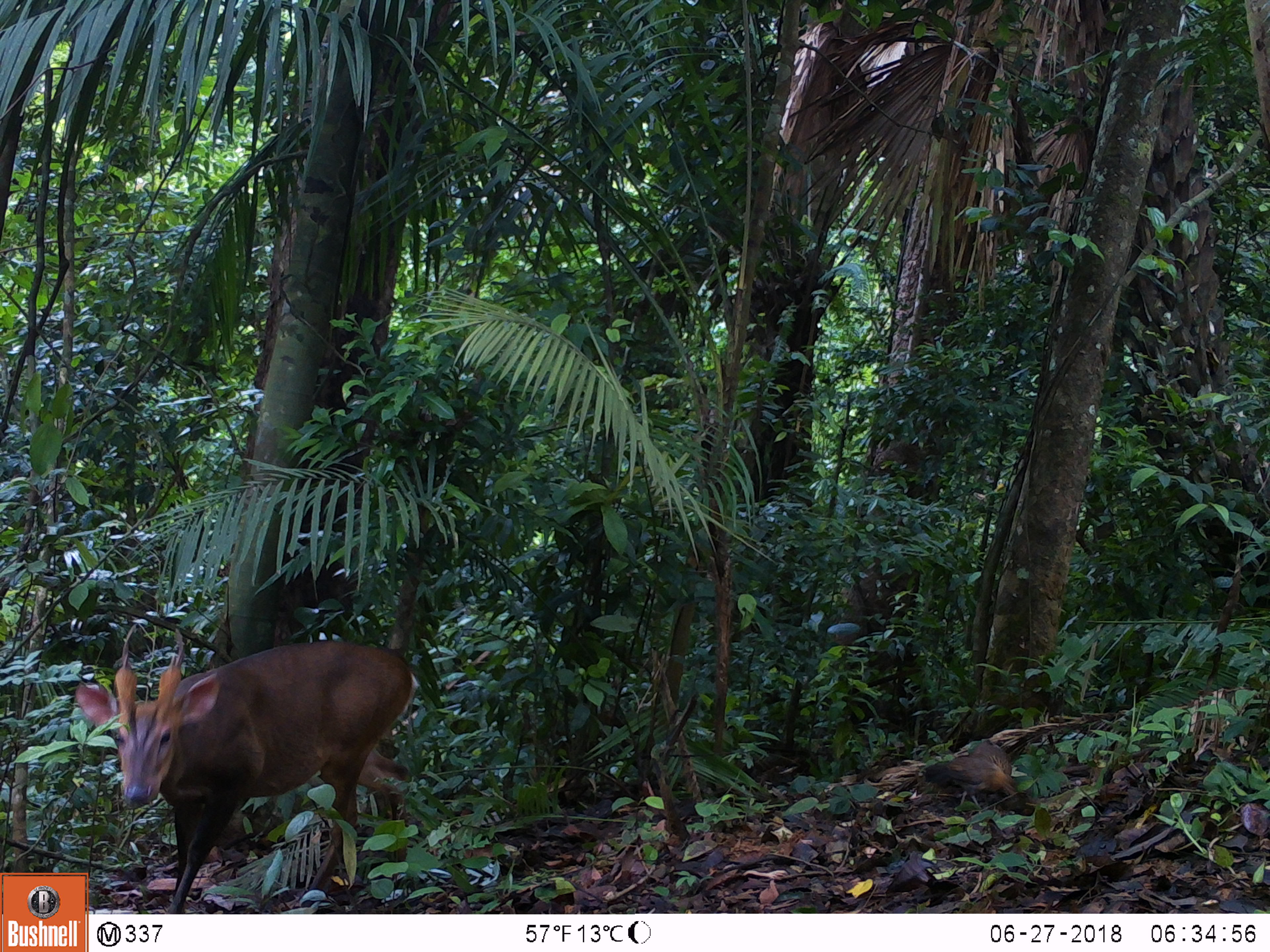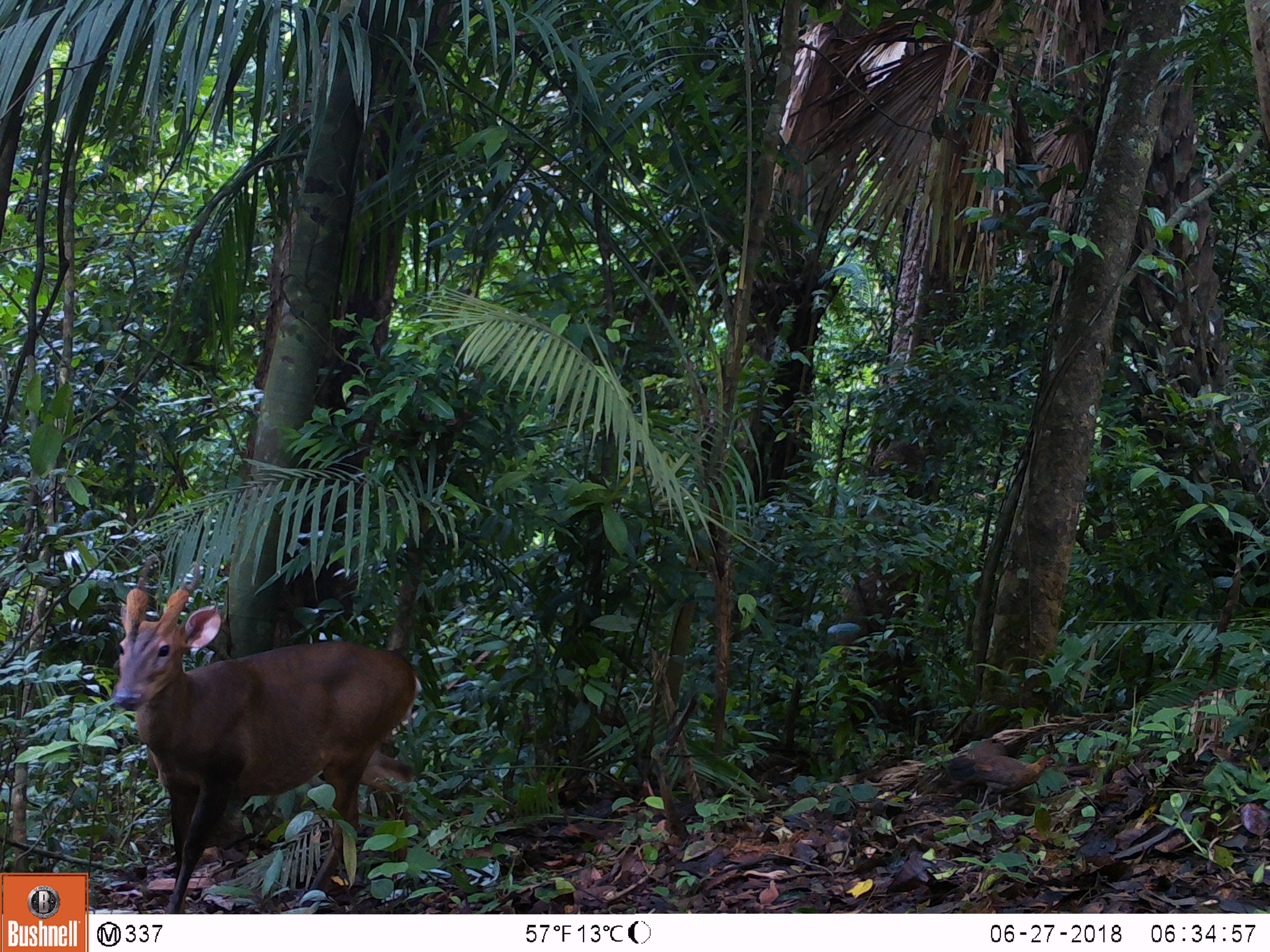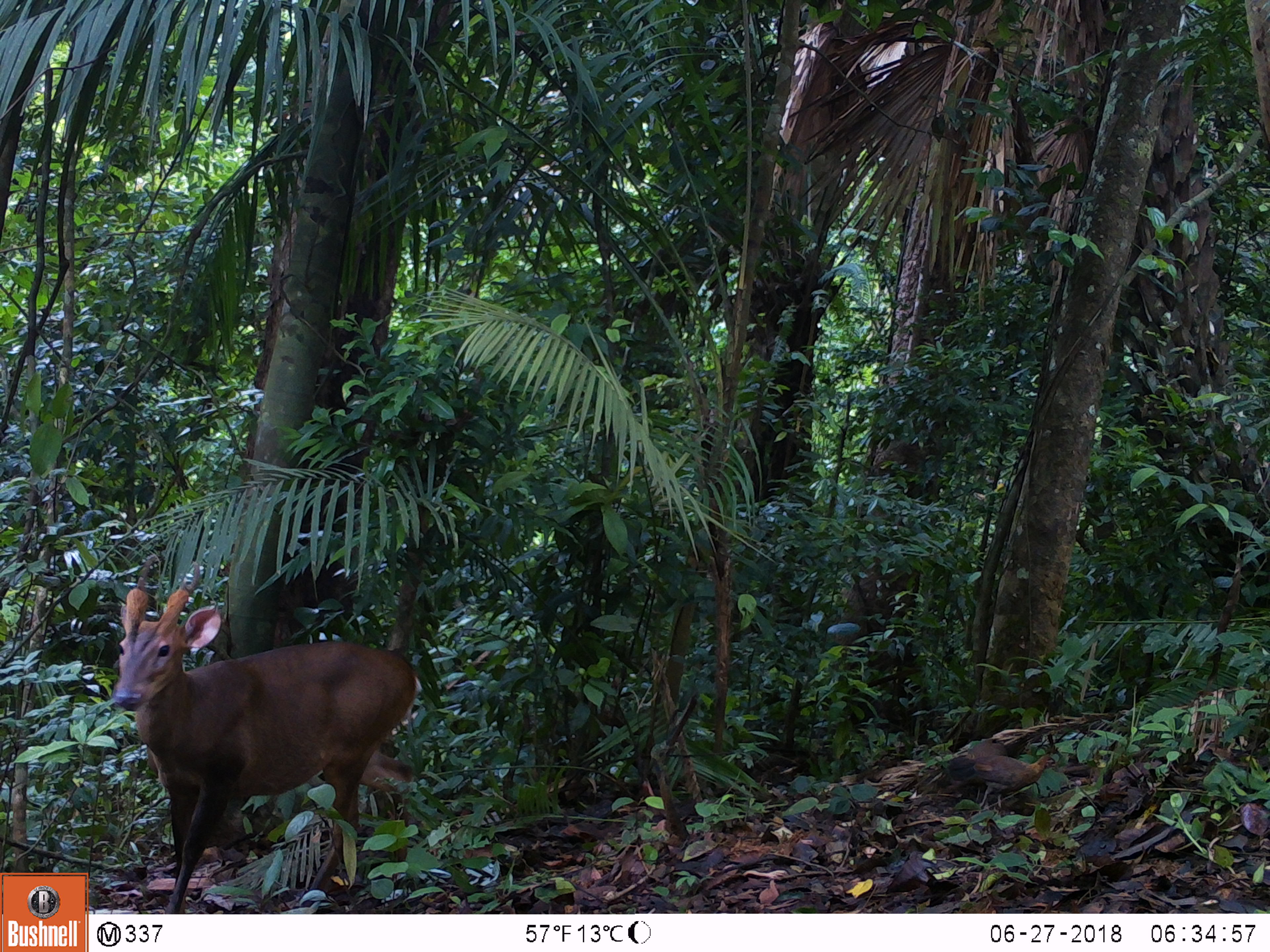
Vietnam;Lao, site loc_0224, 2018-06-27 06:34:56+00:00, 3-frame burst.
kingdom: Animalia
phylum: Chordata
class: Aves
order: Galliformes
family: Phasianidae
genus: Gallus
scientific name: Gallus gallus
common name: red junglefowl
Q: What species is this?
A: Red junglefowl (Gallus gallus).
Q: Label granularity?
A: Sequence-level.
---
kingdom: Animalia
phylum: Chordata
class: Mammalia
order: Artiodactyla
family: Cervidae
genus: Muntiacus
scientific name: Muntiacus vuquangensis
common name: large-antlered muntjac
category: large antlered muntjac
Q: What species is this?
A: Large antlered muntjac (large-antlered muntjac) (Muntiacus vuquangensis).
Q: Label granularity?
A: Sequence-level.